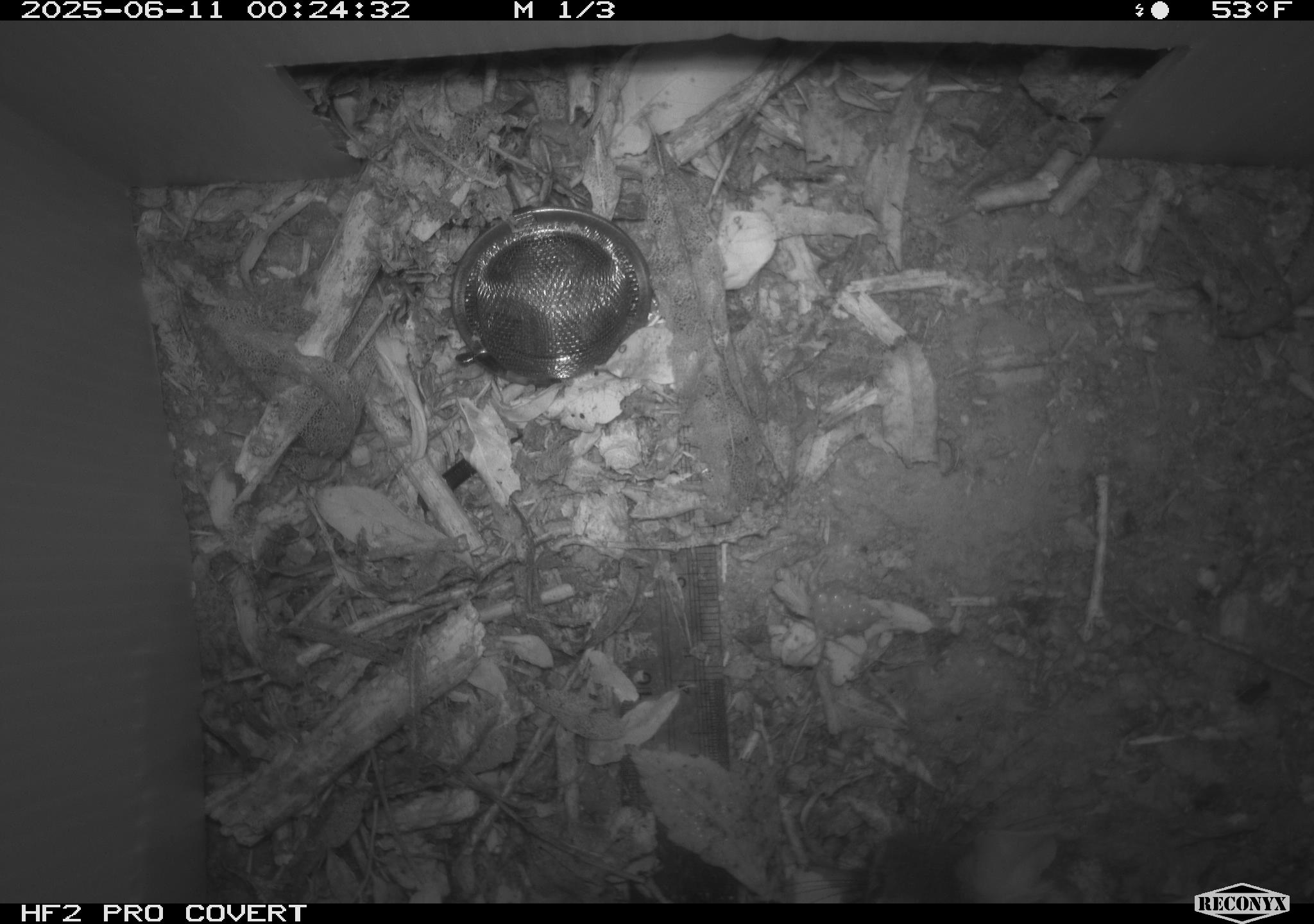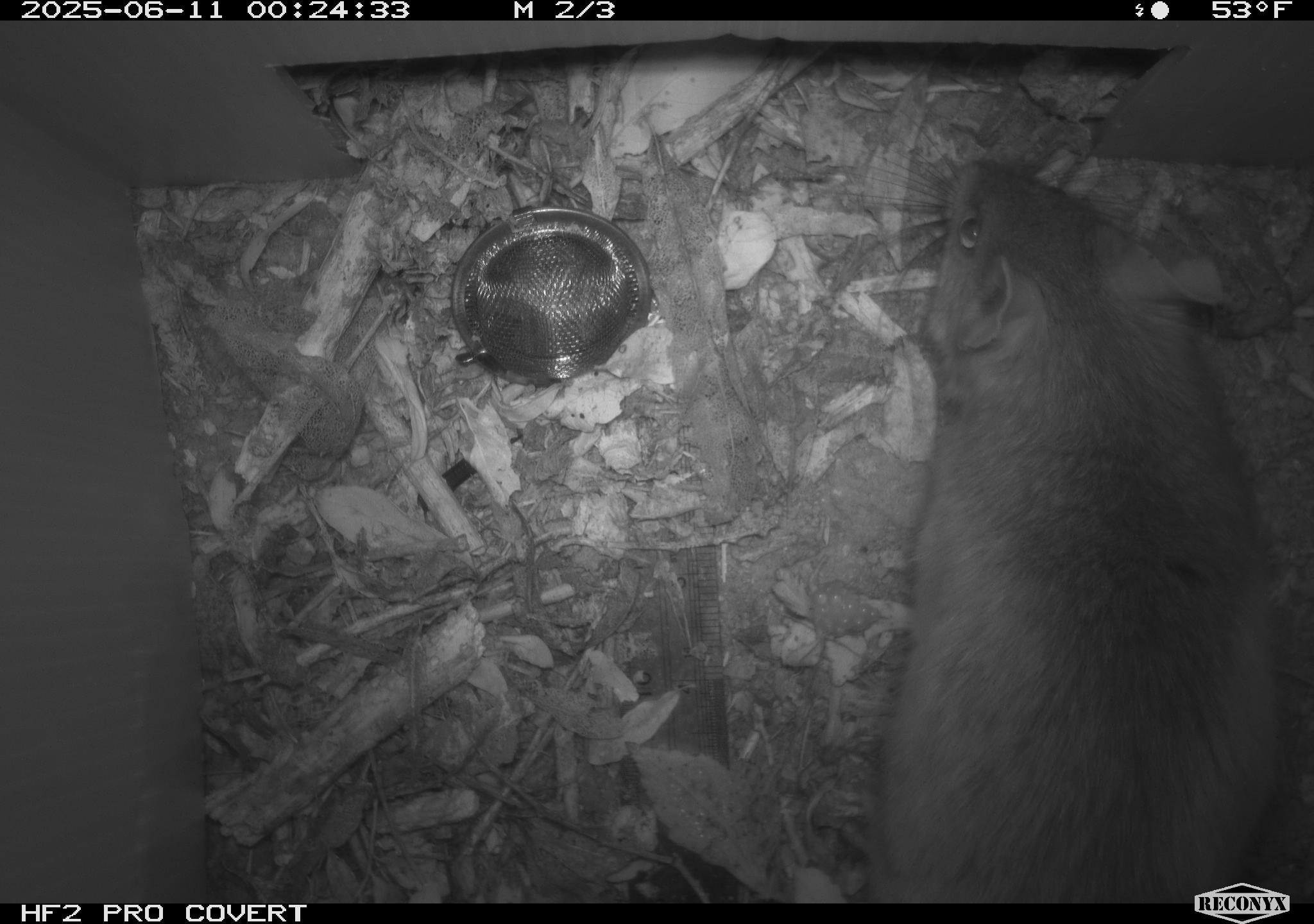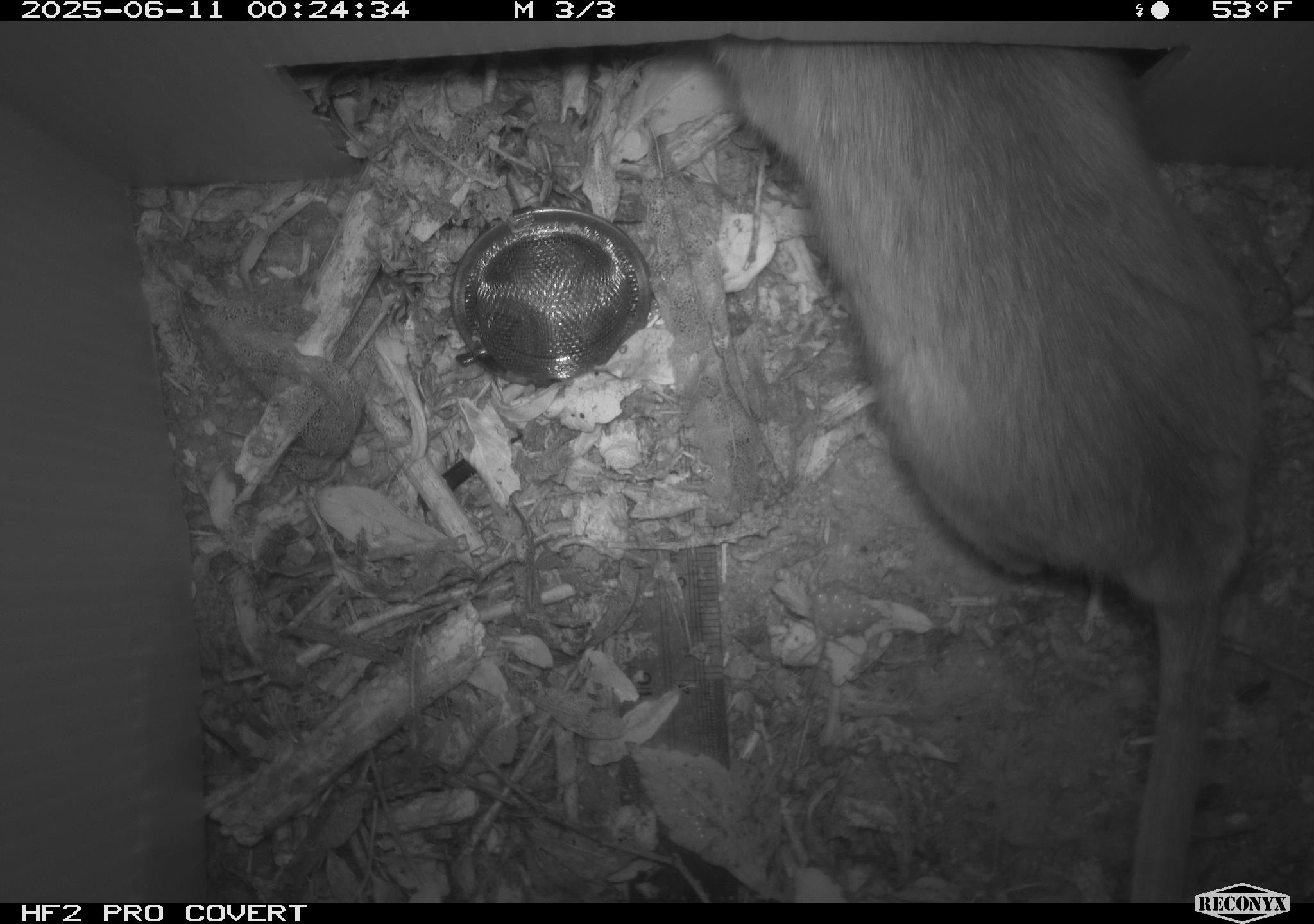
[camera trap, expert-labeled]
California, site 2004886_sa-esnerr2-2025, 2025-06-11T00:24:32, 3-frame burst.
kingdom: Animalia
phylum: Chordata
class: Mammalia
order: Rodentia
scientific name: Rodentia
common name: rodent